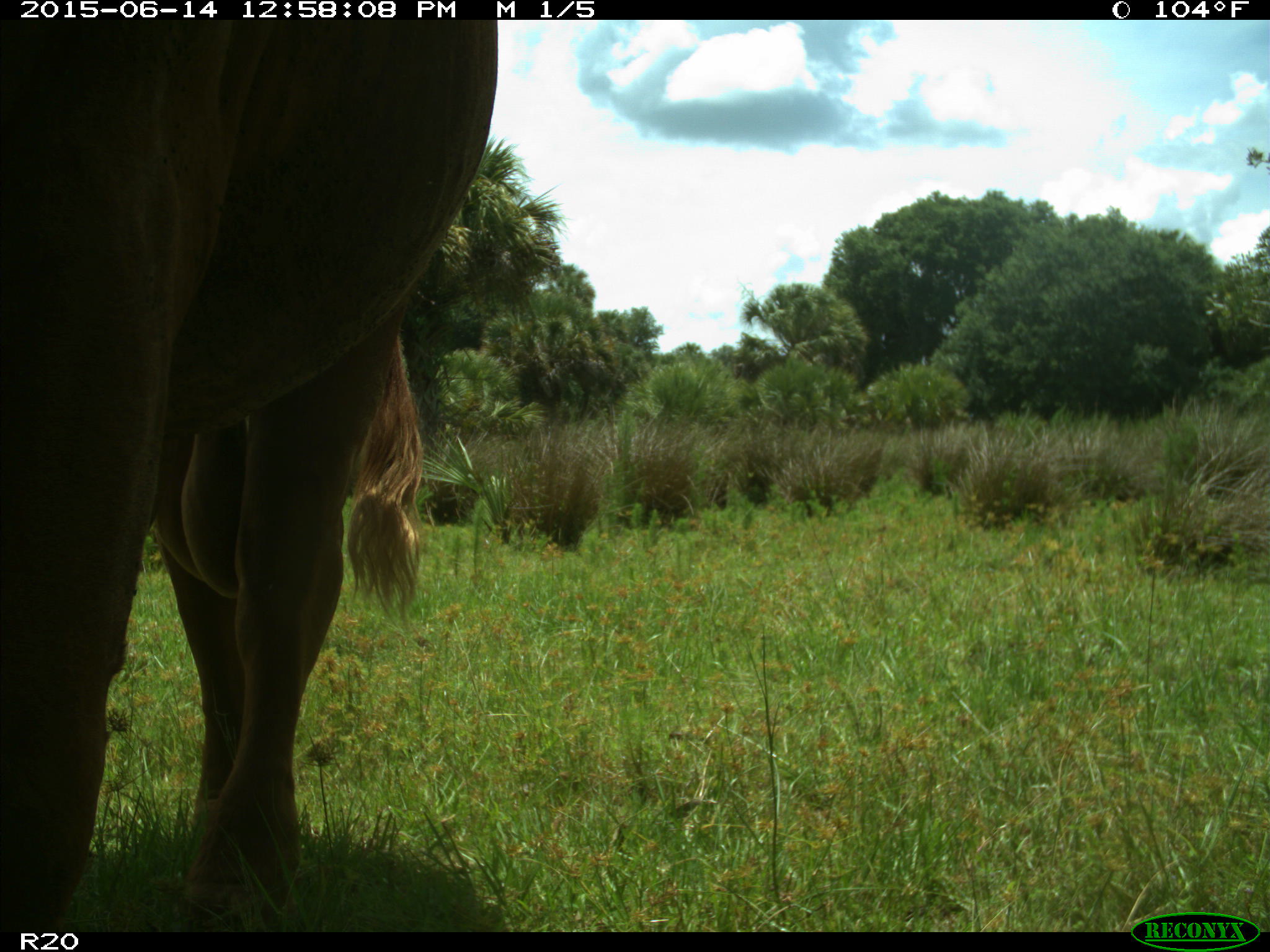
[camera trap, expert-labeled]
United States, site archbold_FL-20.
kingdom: Animalia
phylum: Chordata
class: Mammalia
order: Artiodactyla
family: Bovidae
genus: Bos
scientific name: Bos taurus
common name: domestic cow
Bos taurus (domestic cow).